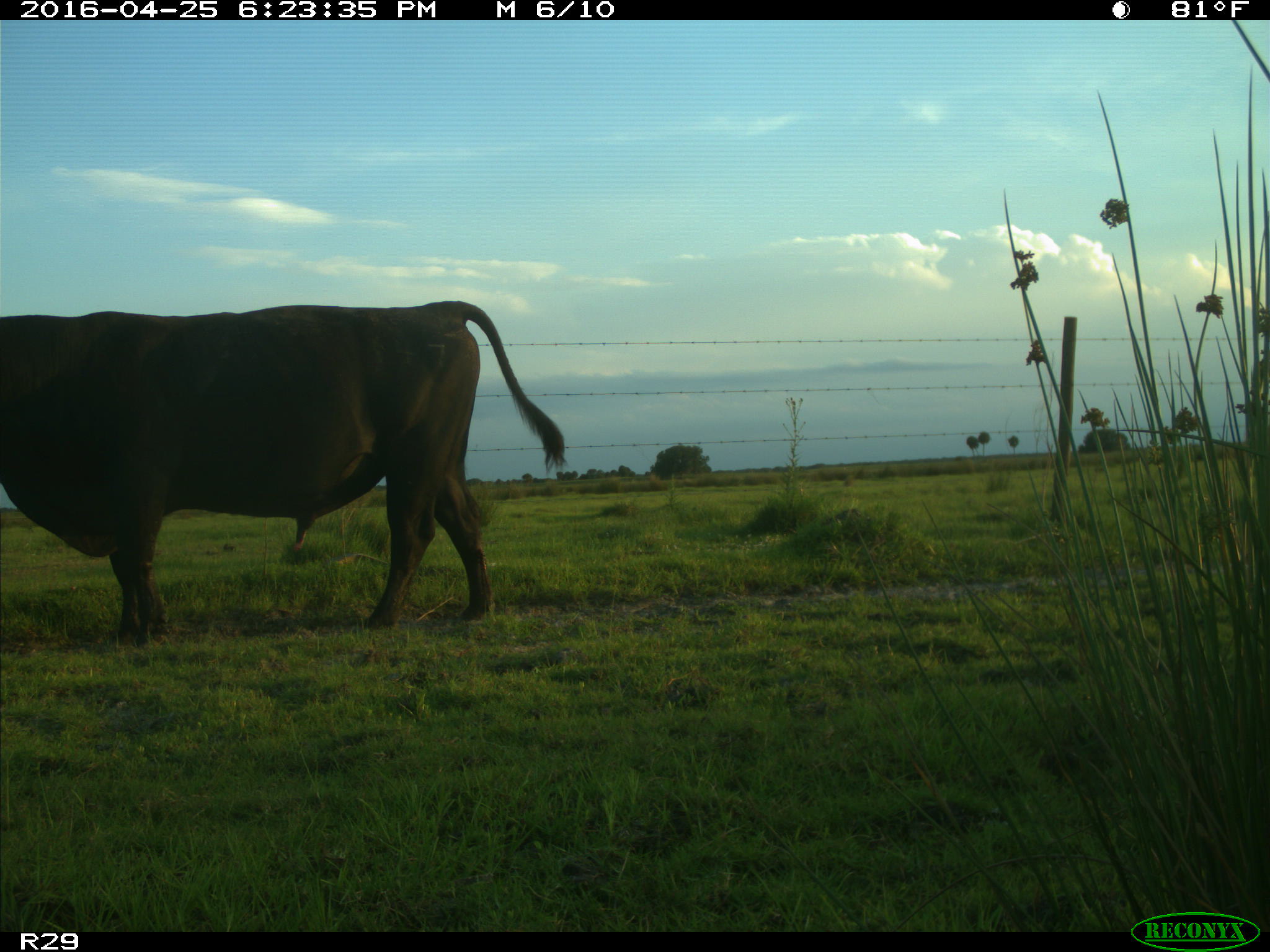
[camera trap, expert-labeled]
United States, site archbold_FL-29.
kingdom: Animalia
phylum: Chordata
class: Mammalia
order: Artiodactyla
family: Bovidae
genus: Bos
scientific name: Bos taurus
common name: domestic cow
Bos taurus (domestic cow).